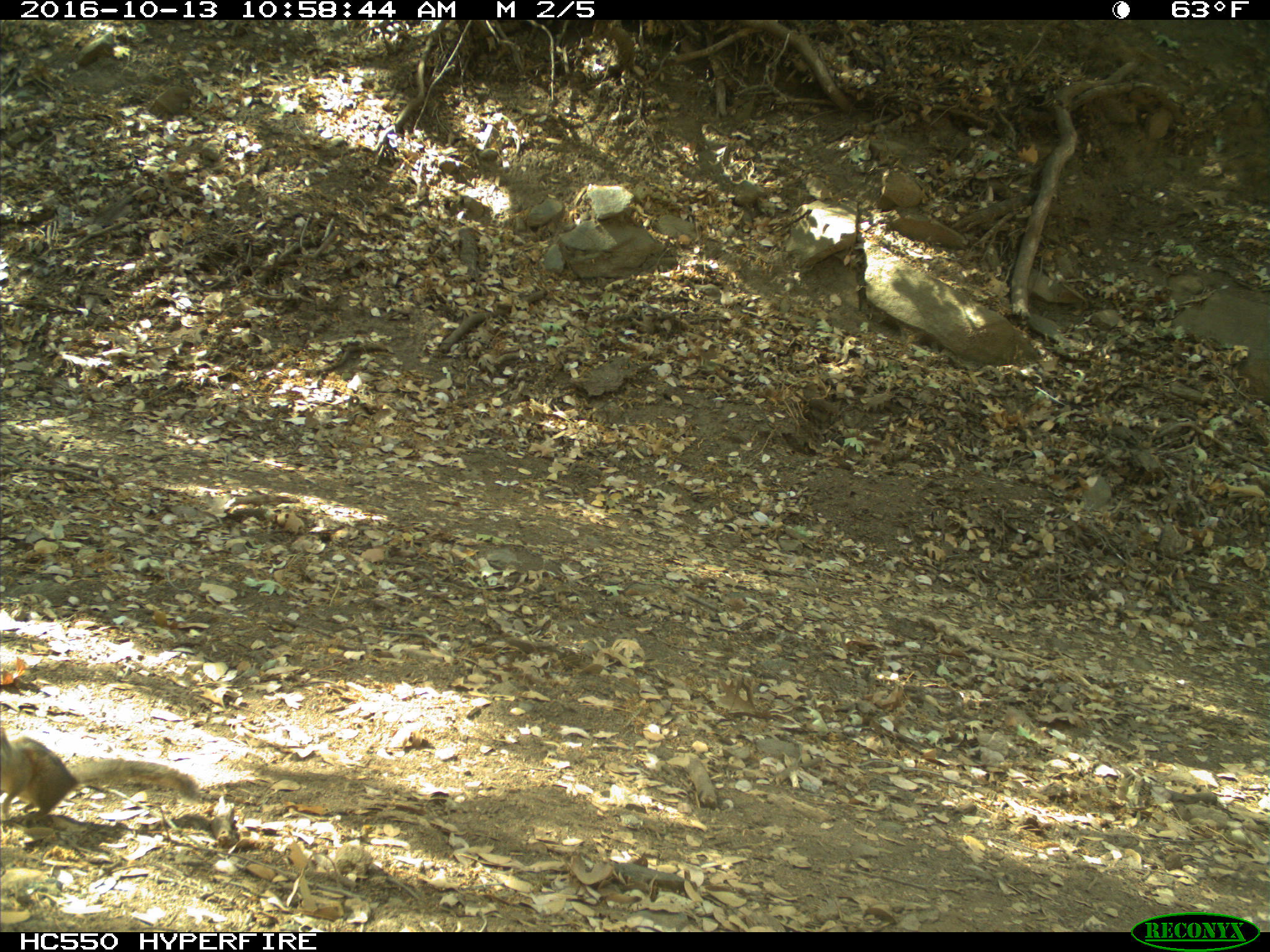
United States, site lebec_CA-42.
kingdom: Animalia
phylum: Chordata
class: Mammalia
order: Rodentia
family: Sciuridae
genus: Tamias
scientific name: Tamias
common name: chipmunk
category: unidentified chipmunk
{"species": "unidentified chipmunk (chipmunk) (Tamias)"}